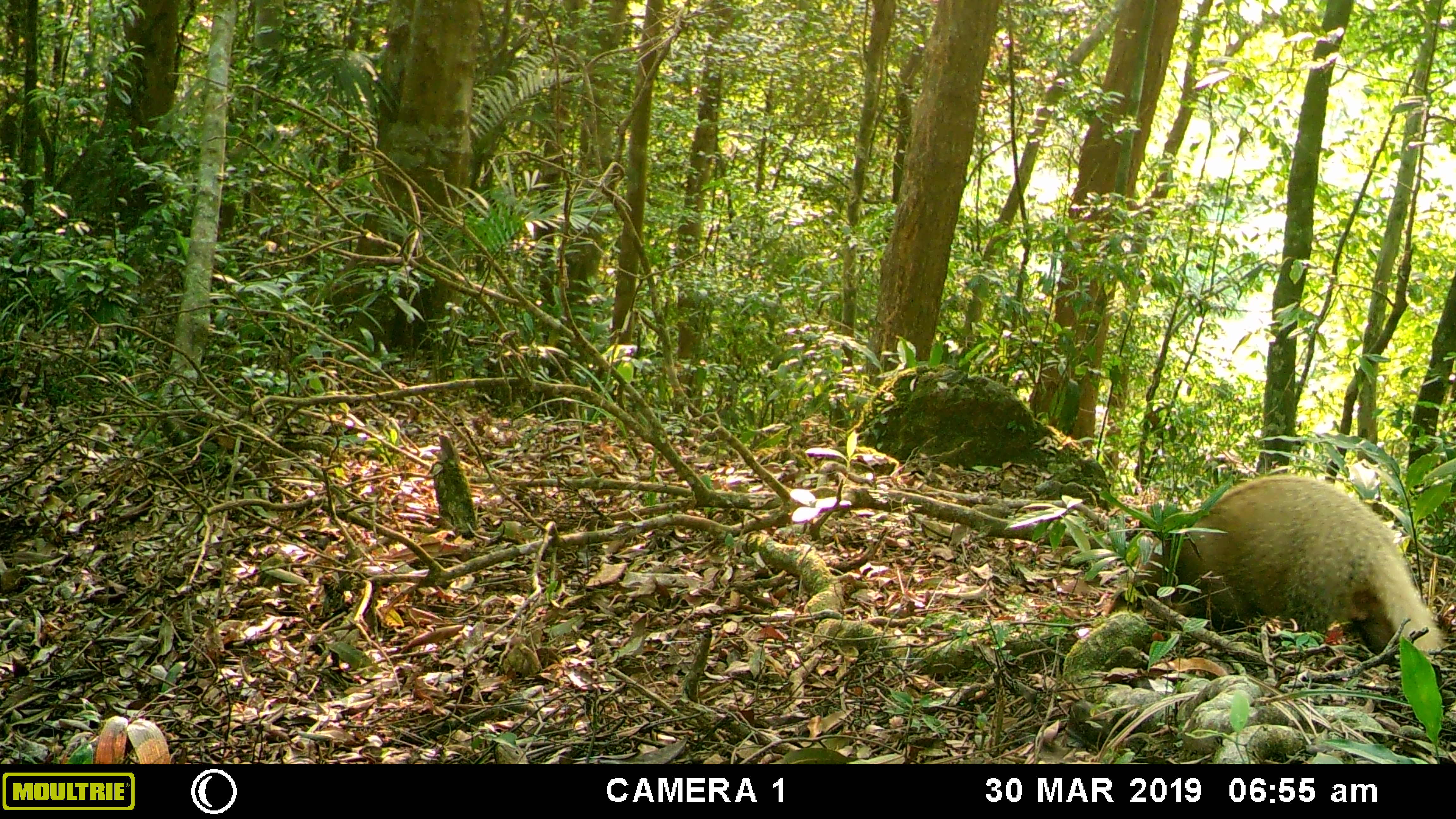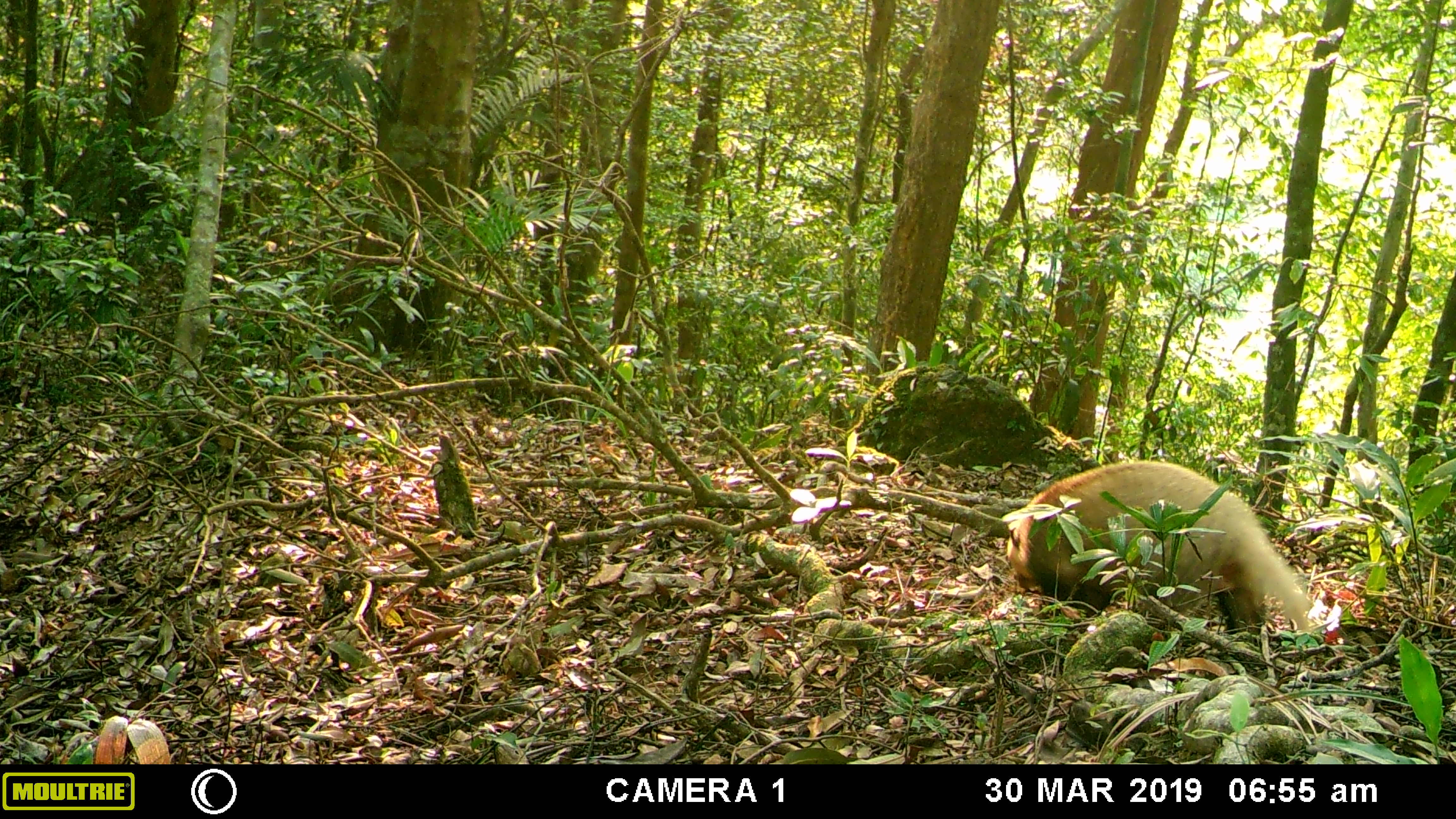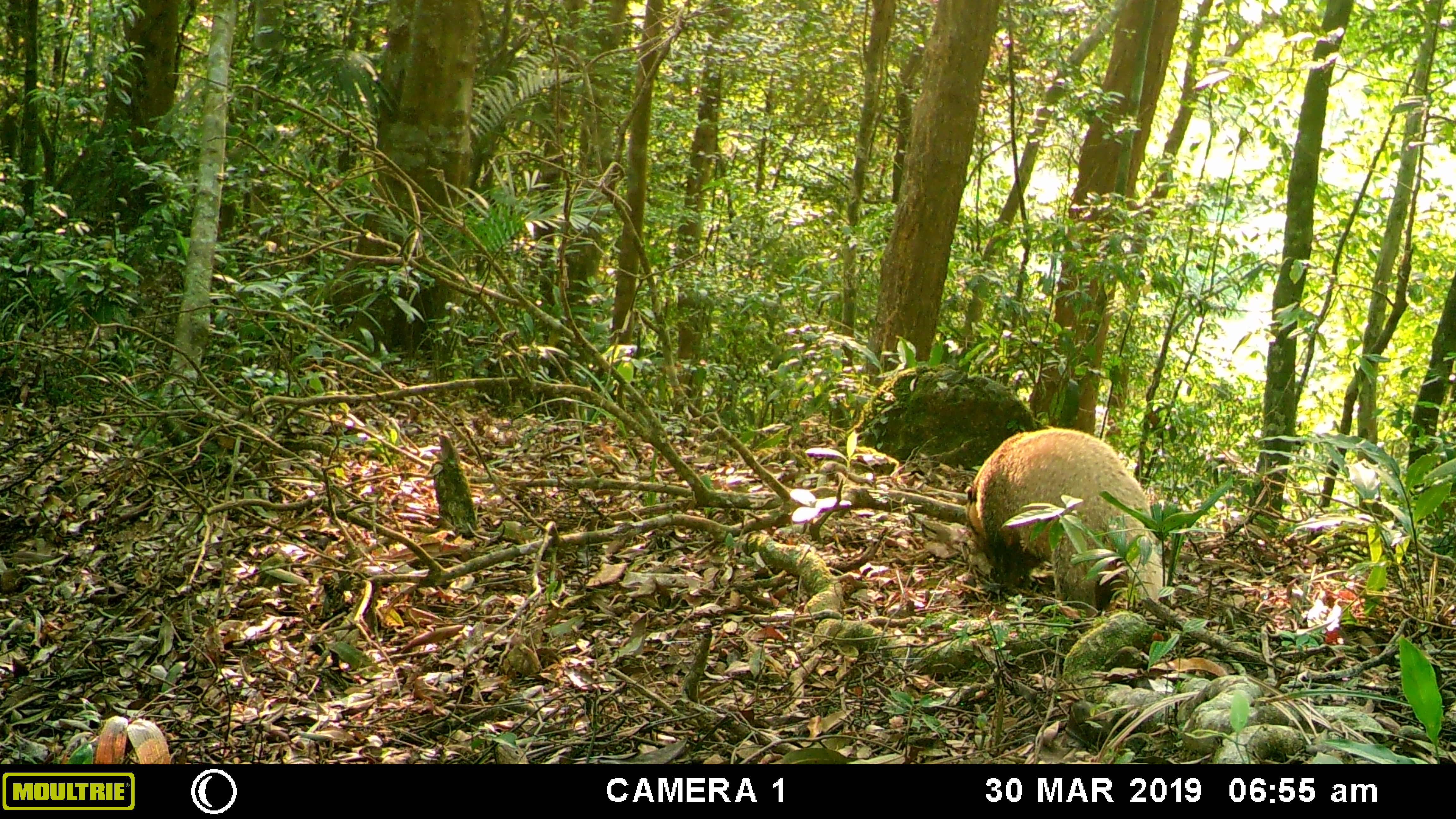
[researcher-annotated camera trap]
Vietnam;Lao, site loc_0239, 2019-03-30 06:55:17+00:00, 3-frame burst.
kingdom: Animalia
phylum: Chordata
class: Mammalia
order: Carnivora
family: Mustelidae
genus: Arctonyx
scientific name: Arctonyx collaris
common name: hog badger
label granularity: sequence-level